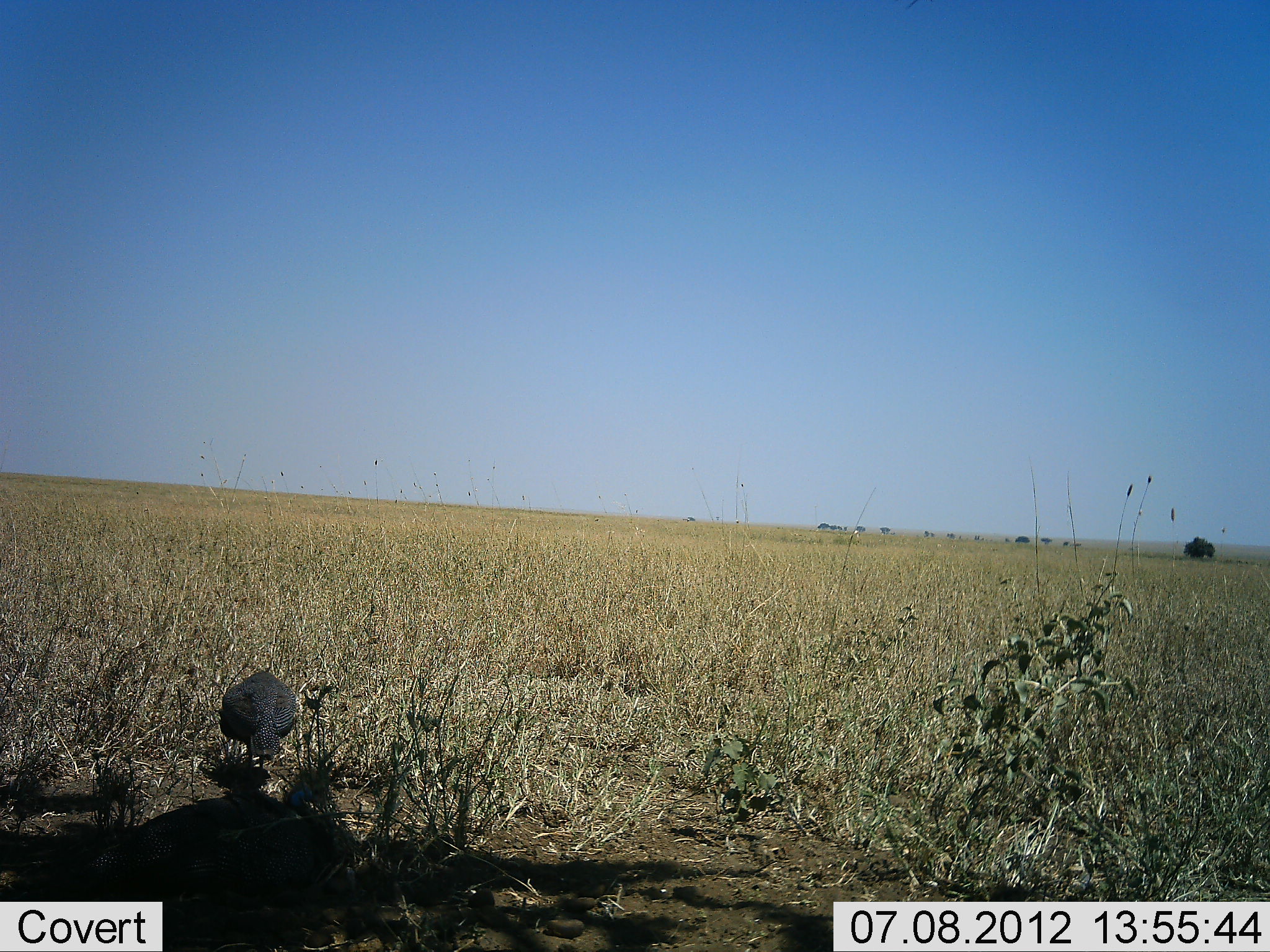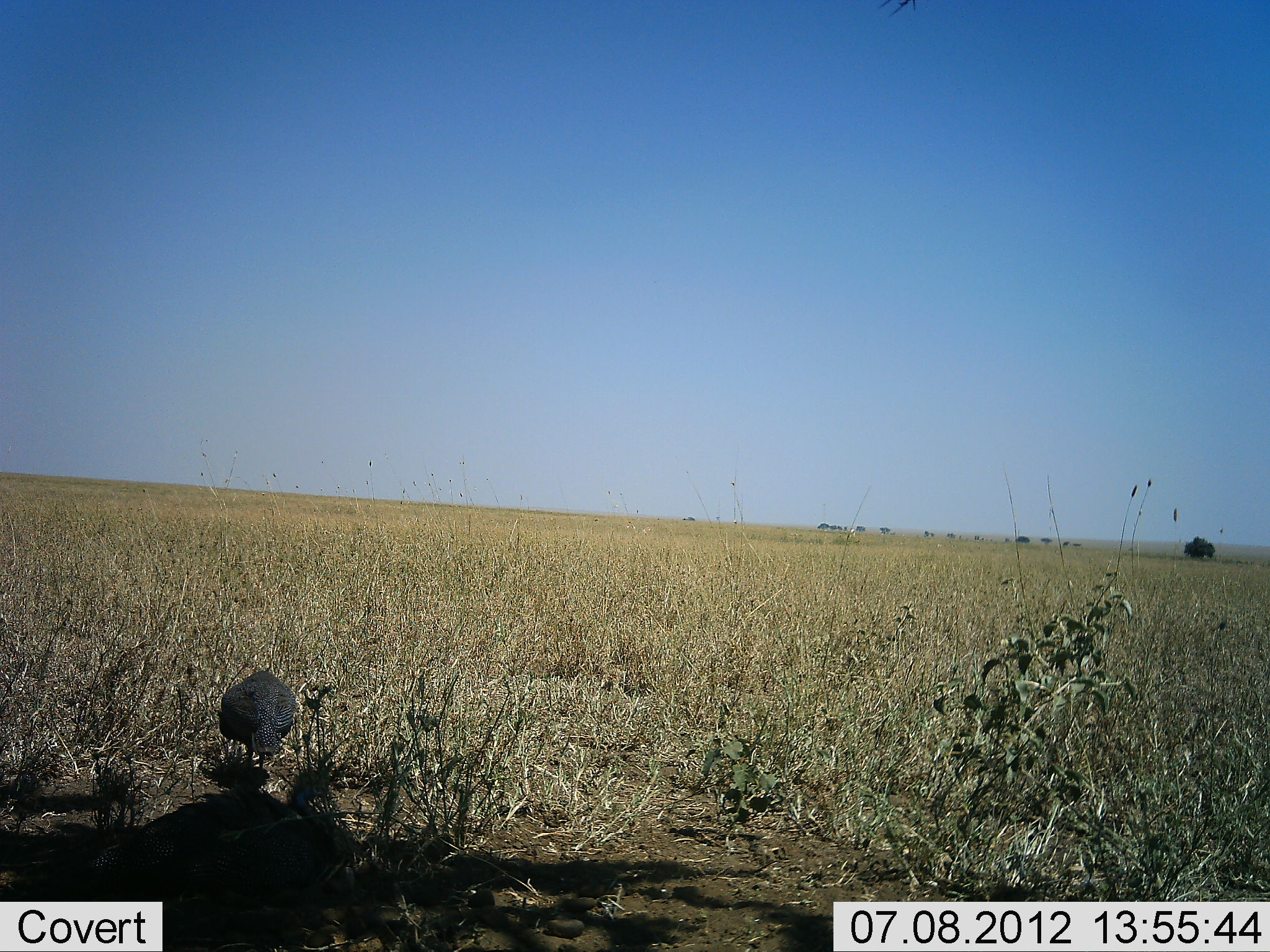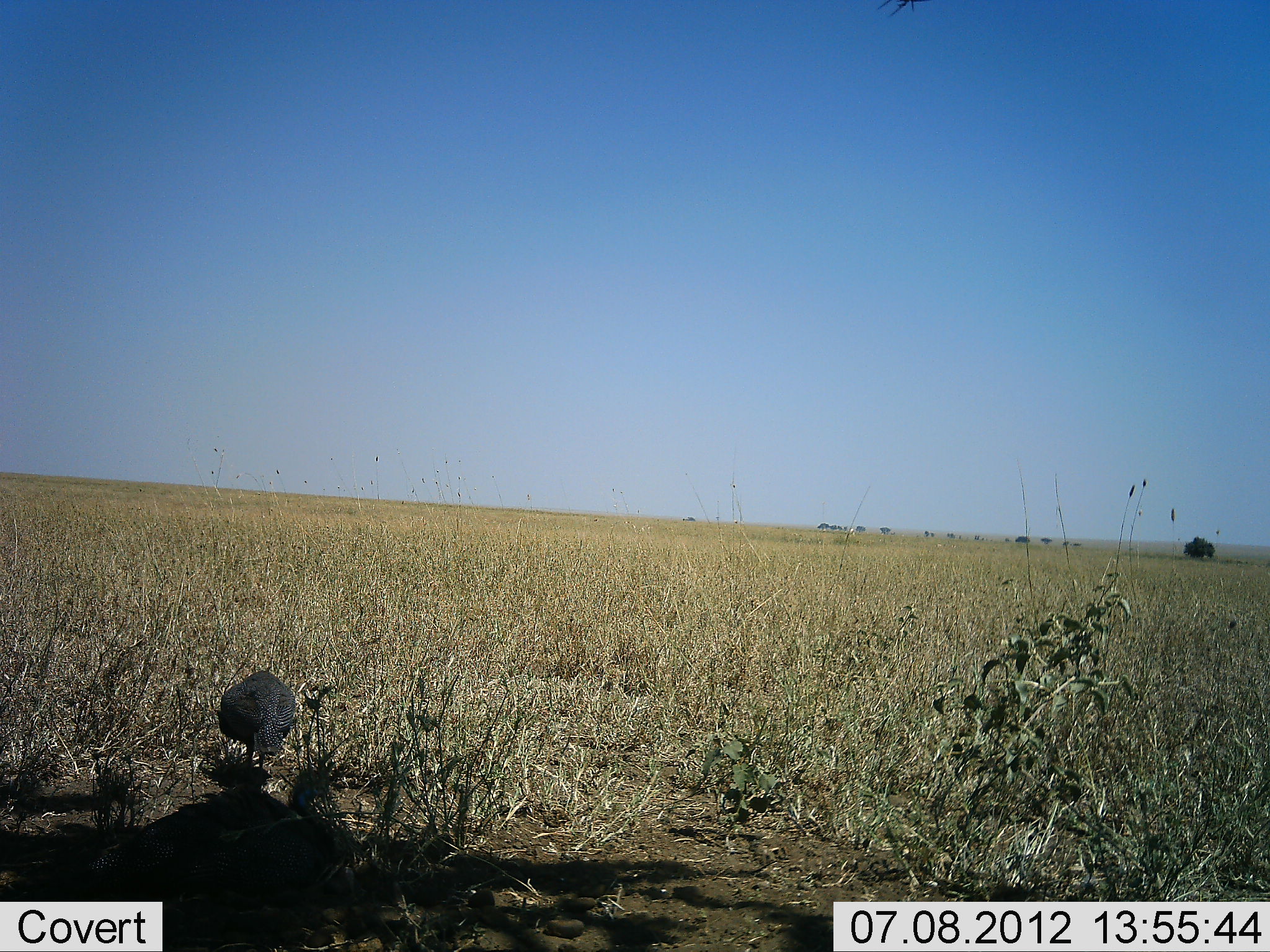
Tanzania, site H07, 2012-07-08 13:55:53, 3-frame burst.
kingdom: Animalia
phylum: Chordata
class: Aves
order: Galliformes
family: Numididae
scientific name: Numididae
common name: guinea fowl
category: guineafowl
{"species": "guineafowl (guinea fowl) (Numididae)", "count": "2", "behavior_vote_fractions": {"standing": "60%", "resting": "20%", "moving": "10%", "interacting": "0%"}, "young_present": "0%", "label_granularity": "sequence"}